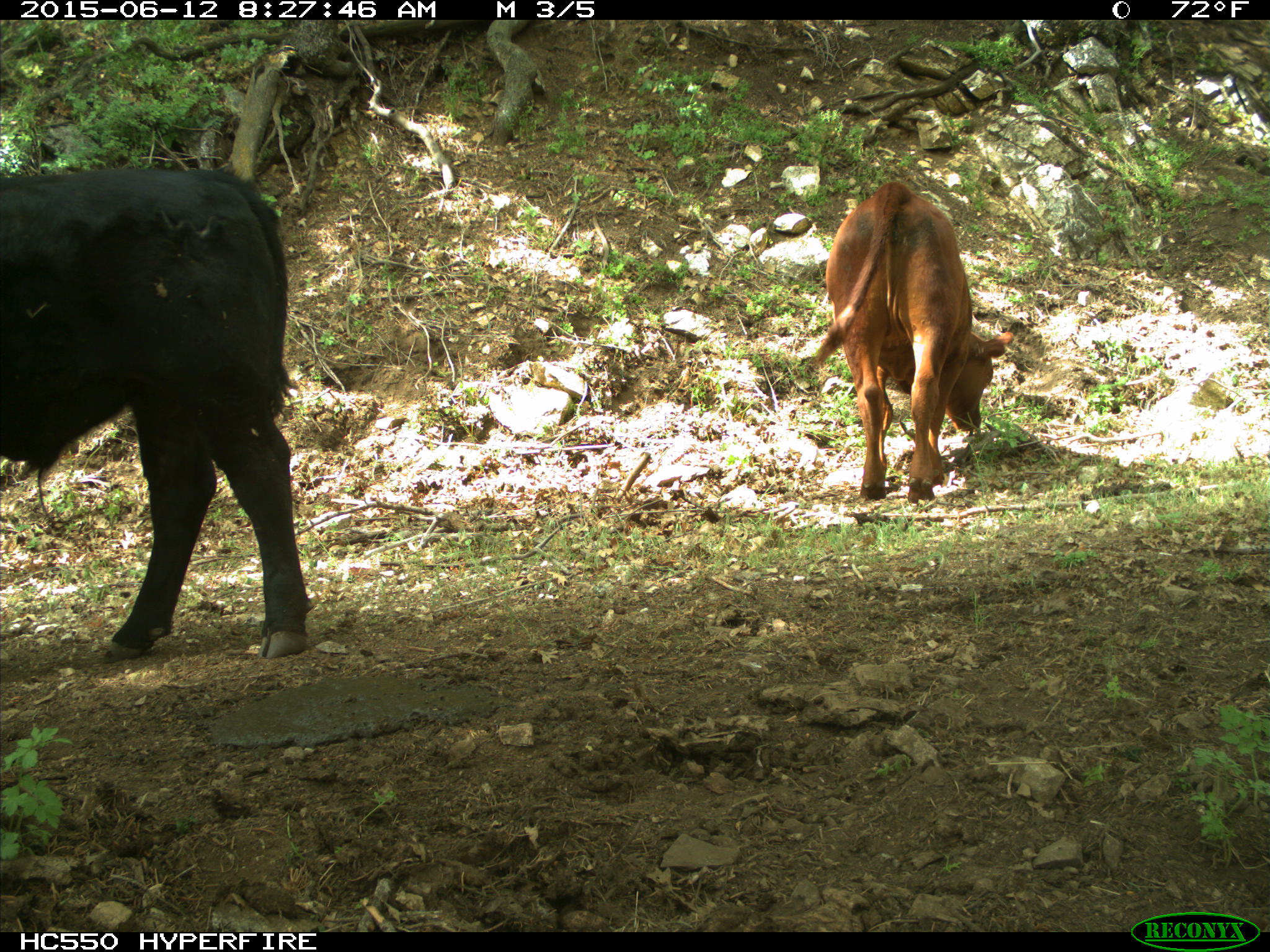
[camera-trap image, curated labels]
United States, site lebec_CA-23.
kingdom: Animalia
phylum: Chordata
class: Mammalia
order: Artiodactyla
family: Bovidae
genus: Bos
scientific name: Bos taurus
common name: domestic cow